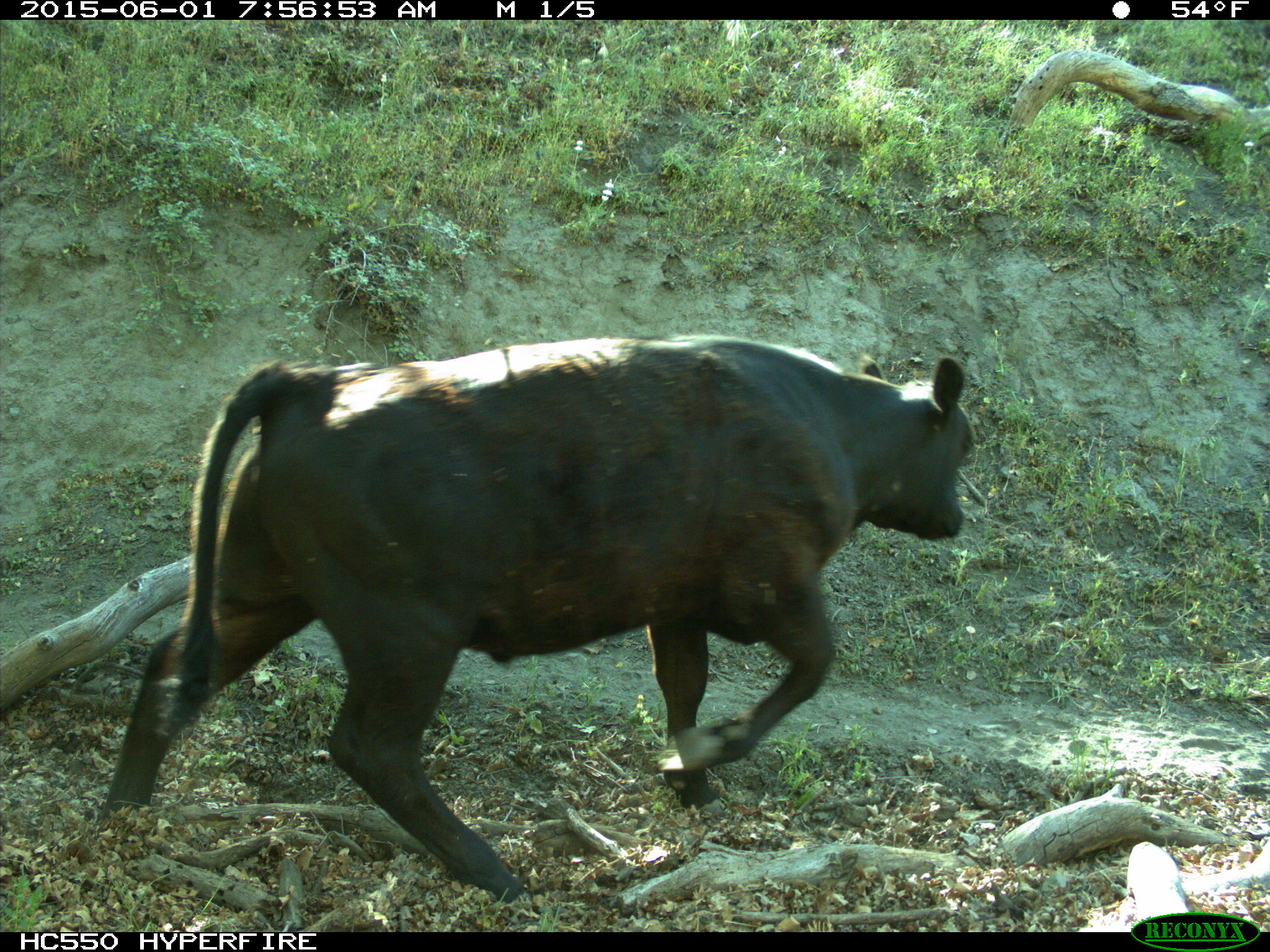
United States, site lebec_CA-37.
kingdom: Animalia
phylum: Chordata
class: Mammalia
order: Artiodactyla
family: Bovidae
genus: Bos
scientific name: Bos taurus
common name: domestic cow